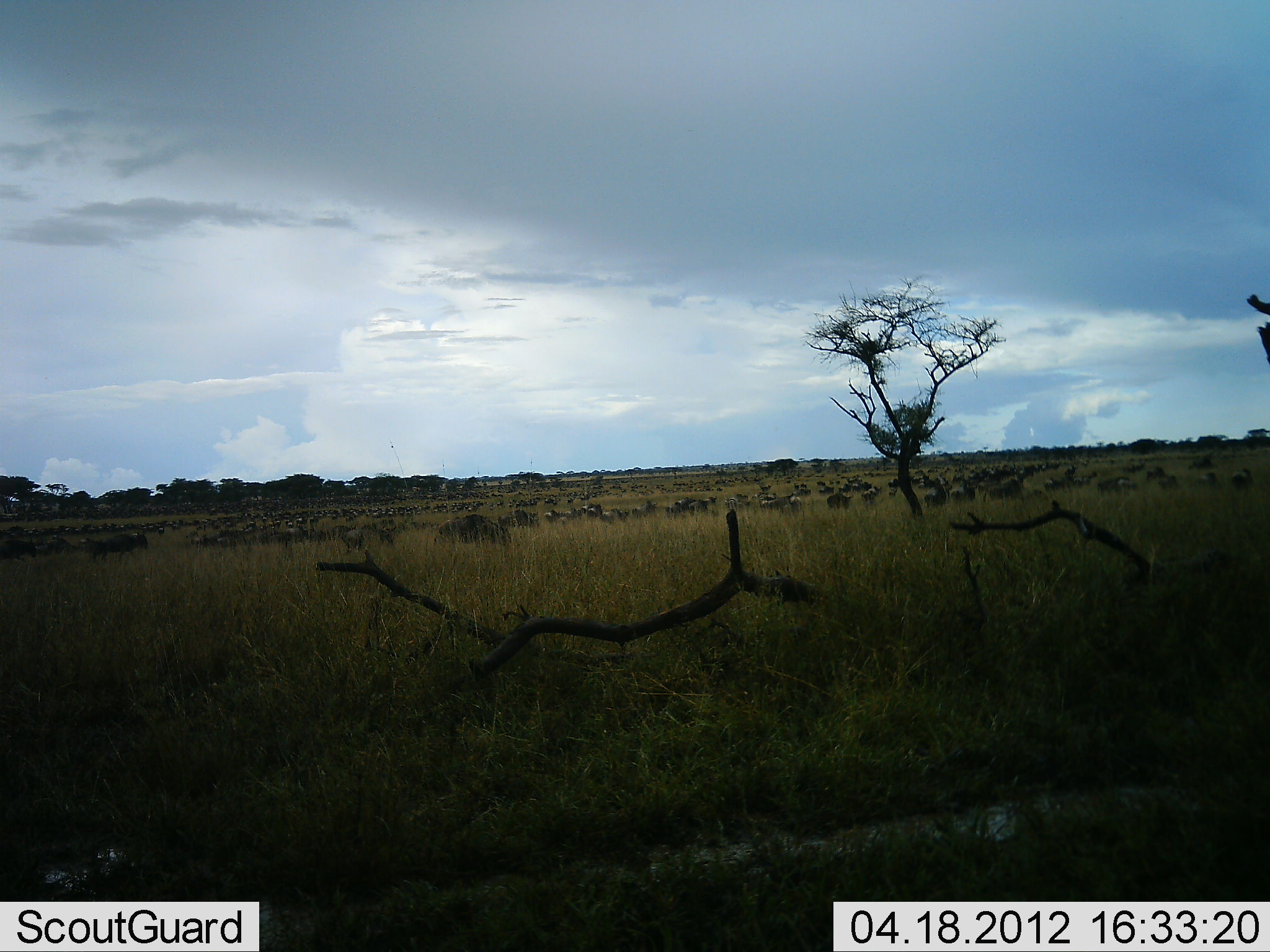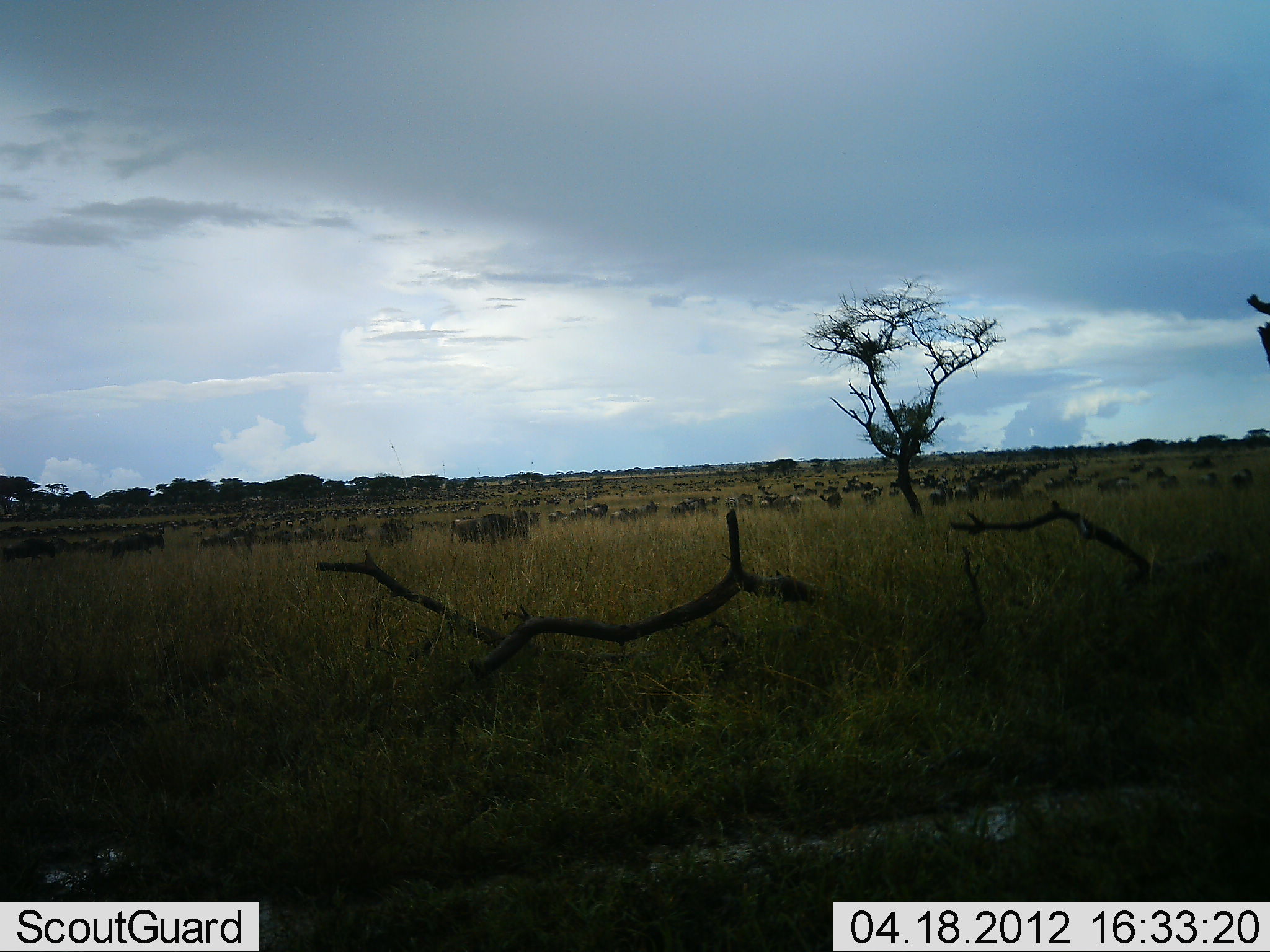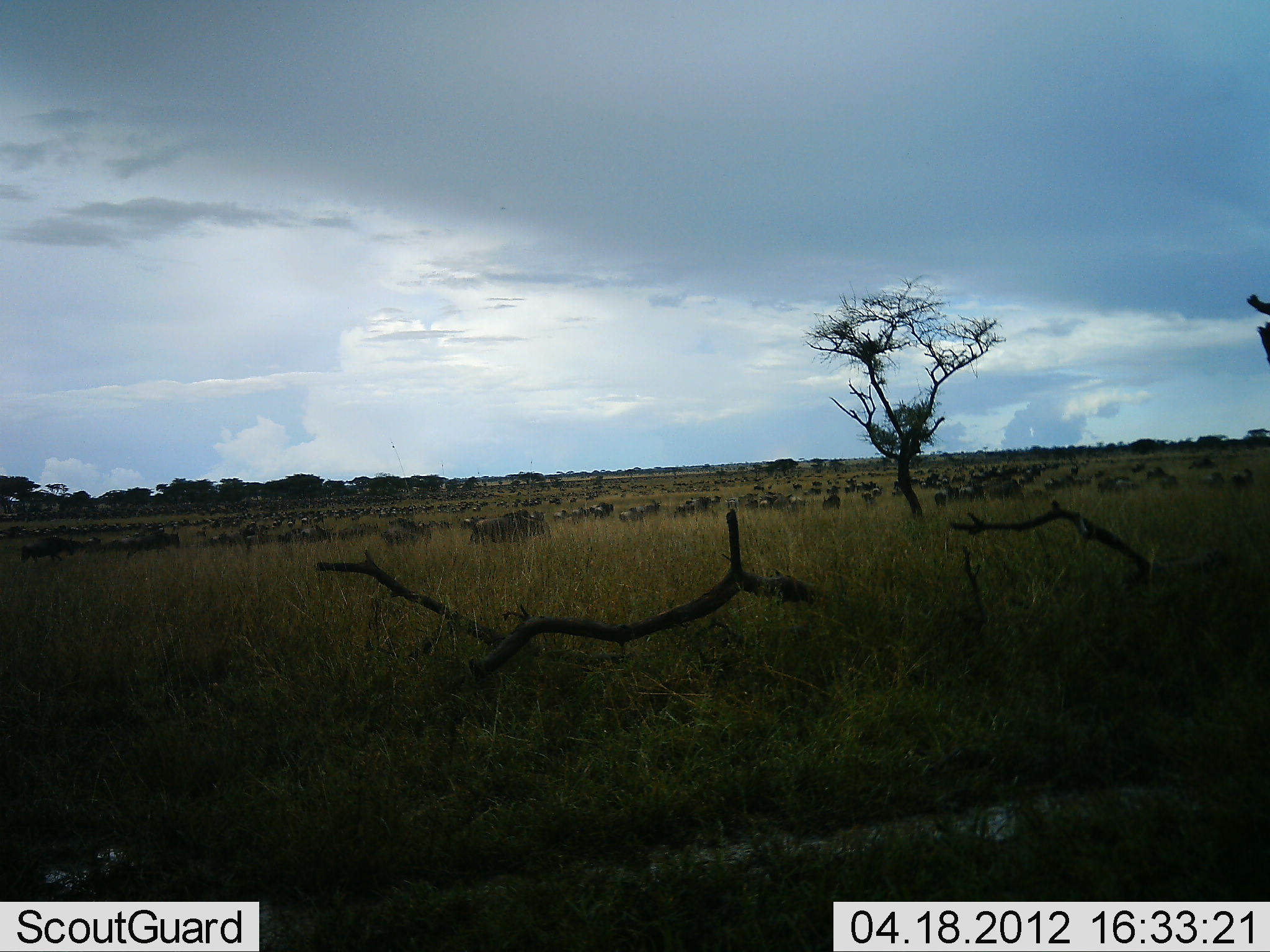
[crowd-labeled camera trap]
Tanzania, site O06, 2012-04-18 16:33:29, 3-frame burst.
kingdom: Animalia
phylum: Chordata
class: Mammalia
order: Artiodactyla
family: Bovidae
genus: Connochaetes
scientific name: Connochaetes taurinus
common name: blue wildebeest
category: wildebeest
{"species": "wildebeest (blue wildebeest) (Connochaetes taurinus)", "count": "51+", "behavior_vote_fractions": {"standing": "14%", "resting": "0%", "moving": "95%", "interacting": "0%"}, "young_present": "0%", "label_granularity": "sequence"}